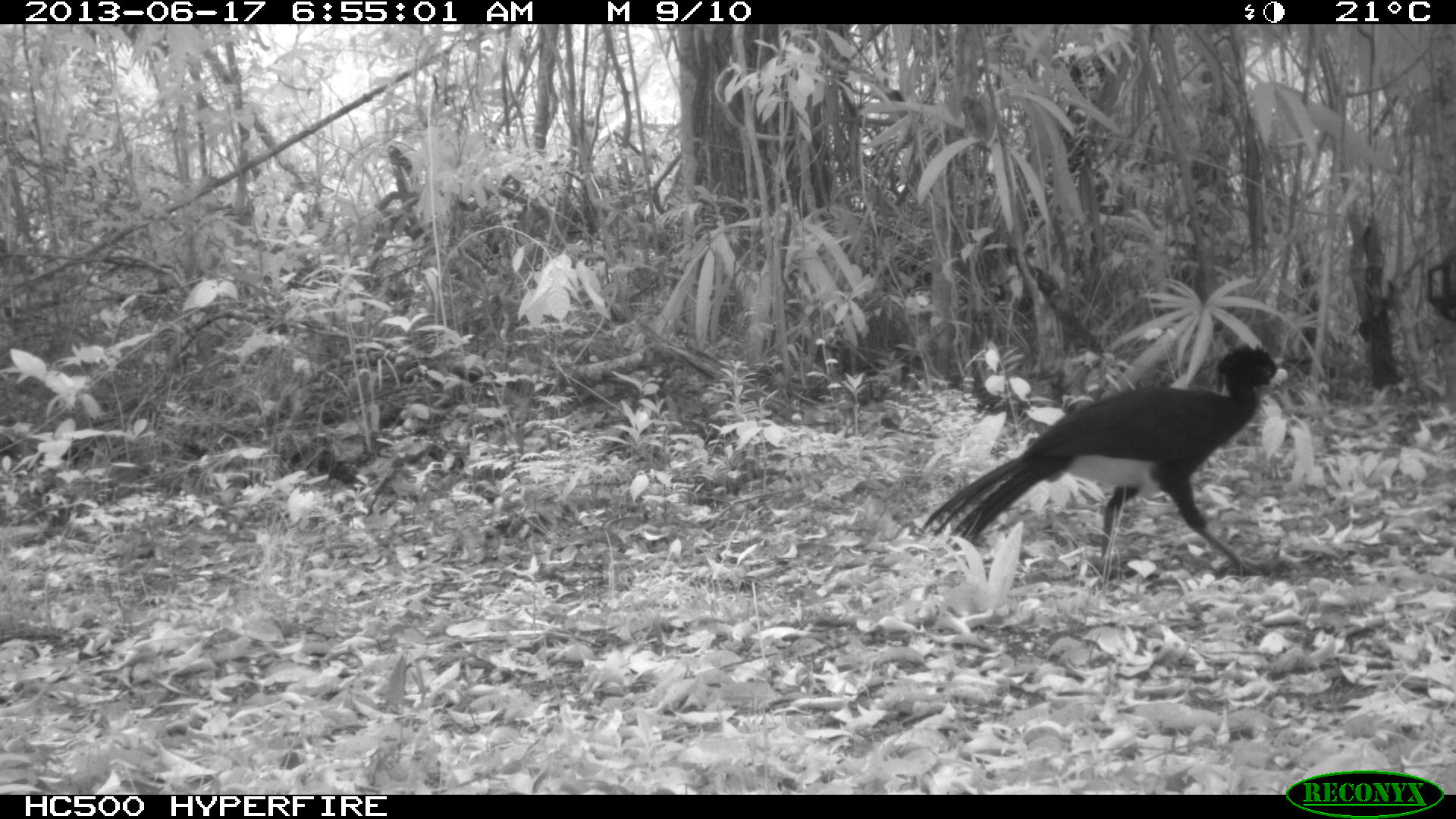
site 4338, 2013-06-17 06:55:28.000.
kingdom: Animalia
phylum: Chordata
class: Aves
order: Galliformes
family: Cracidae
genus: Crax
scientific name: Crax rubra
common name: great curassow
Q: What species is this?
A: Crax rubra (great curassow).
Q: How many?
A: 1.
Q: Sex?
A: Male.